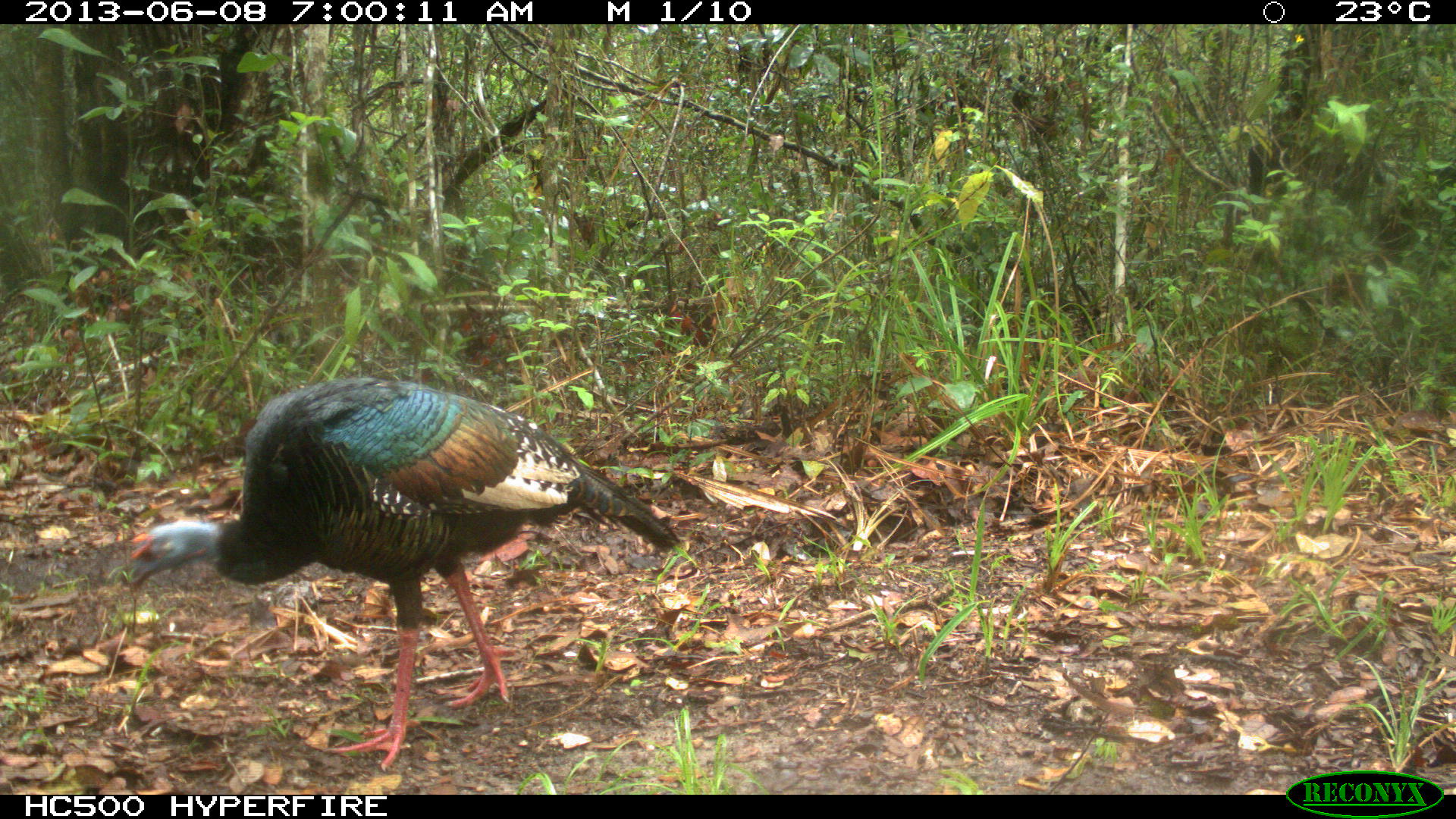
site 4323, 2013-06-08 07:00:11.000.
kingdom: Animalia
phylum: Chordata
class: Aves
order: Galliformes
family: Phasianidae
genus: Meleagris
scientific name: Meleagris ocellata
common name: ocellated turkey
Meleagris ocellata (ocellated turkey), count 1, sex male.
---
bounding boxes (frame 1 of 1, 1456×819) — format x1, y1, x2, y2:
meleagris ocellata: 125, 375, 688, 770